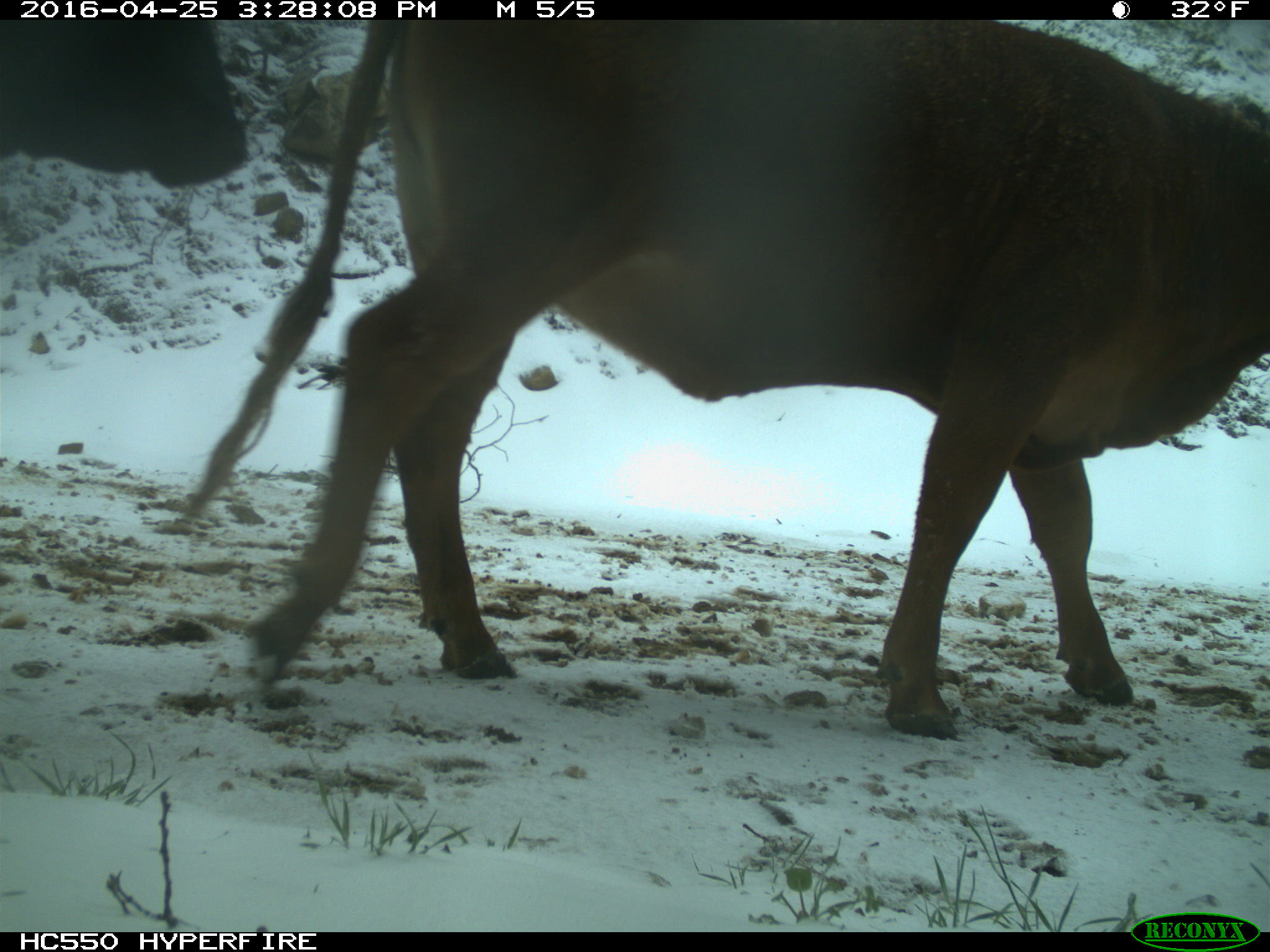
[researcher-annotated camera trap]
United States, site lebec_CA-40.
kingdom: Animalia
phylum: Chordata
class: Mammalia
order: Artiodactyla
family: Bovidae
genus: Bos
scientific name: Bos taurus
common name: domestic cow